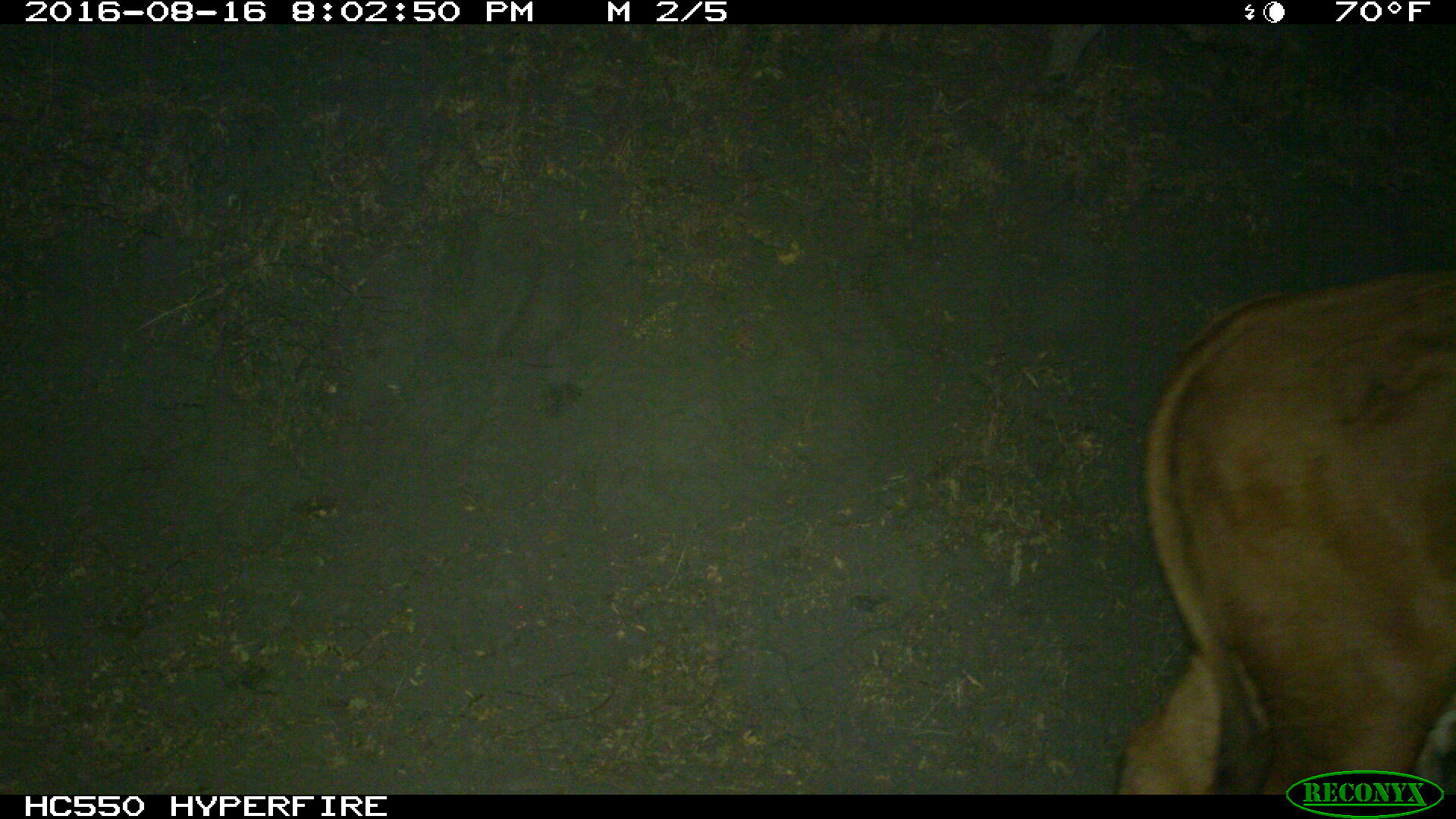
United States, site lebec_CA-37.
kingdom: Animalia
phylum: Chordata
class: Mammalia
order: Artiodactyla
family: Bovidae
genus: Bos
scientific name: Bos taurus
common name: domestic cow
Bos taurus (domestic cow).